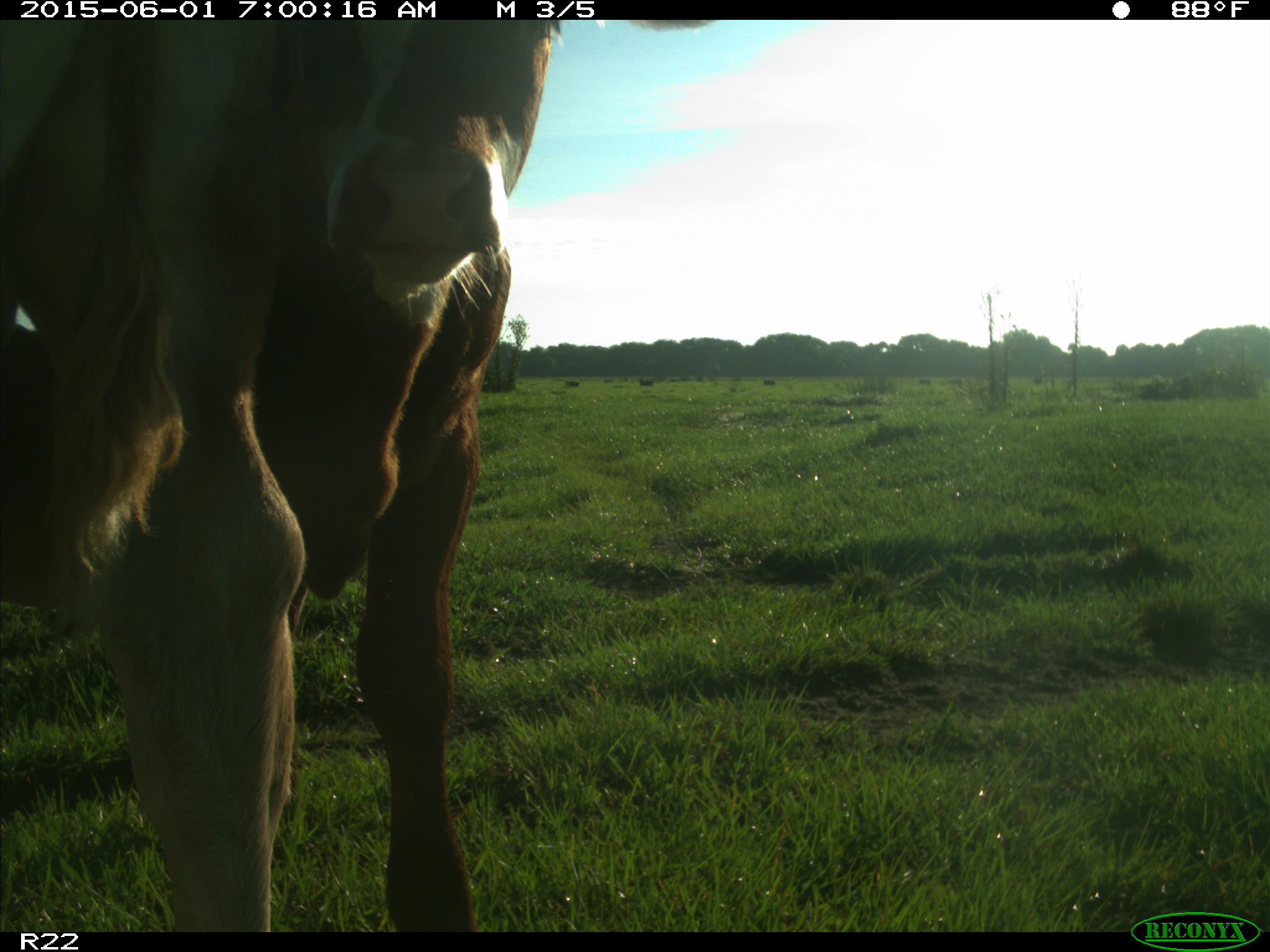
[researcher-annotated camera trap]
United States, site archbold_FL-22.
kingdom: Animalia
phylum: Chordata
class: Mammalia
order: Artiodactyla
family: Bovidae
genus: Bos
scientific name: Bos taurus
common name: domestic cow